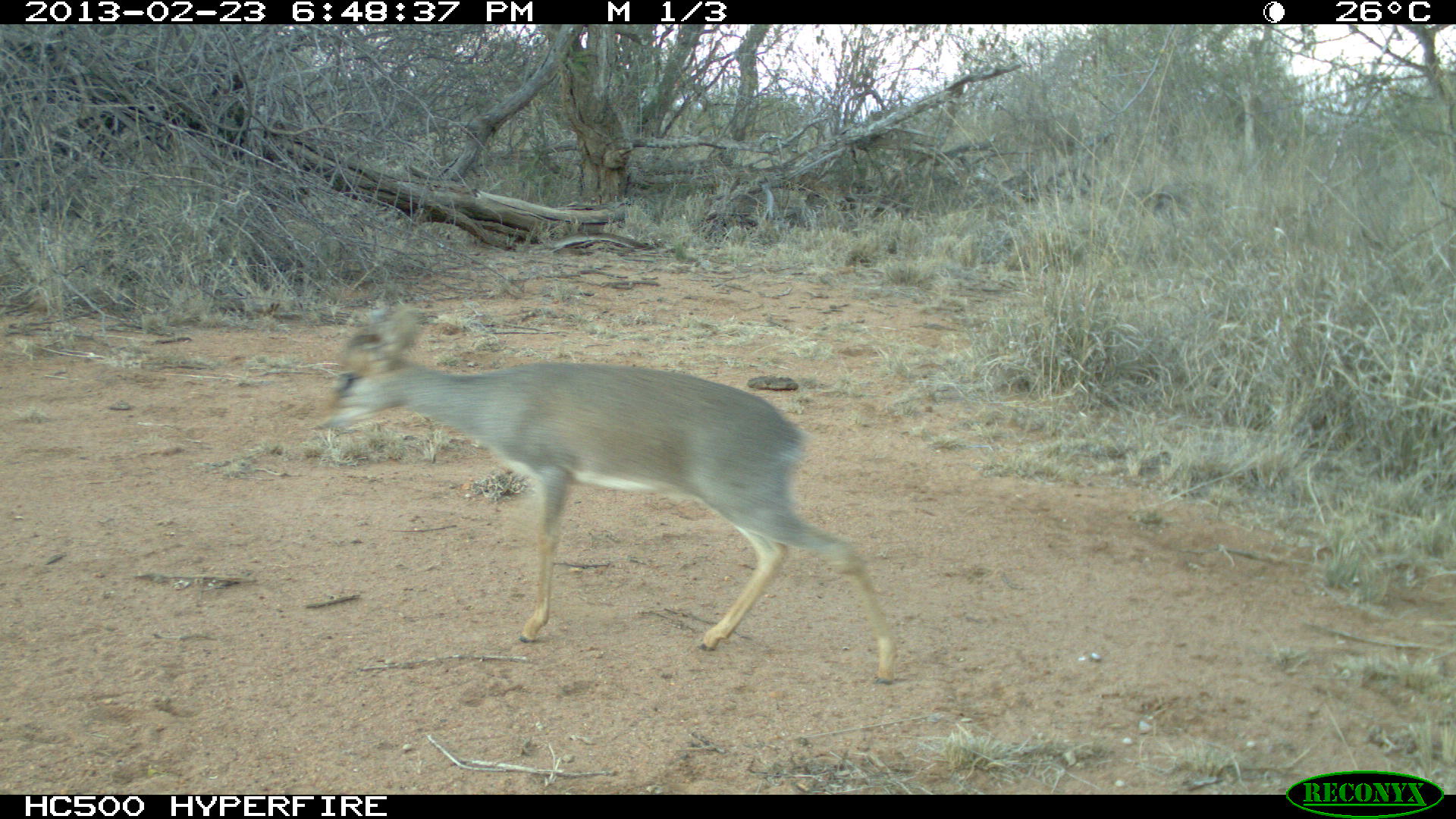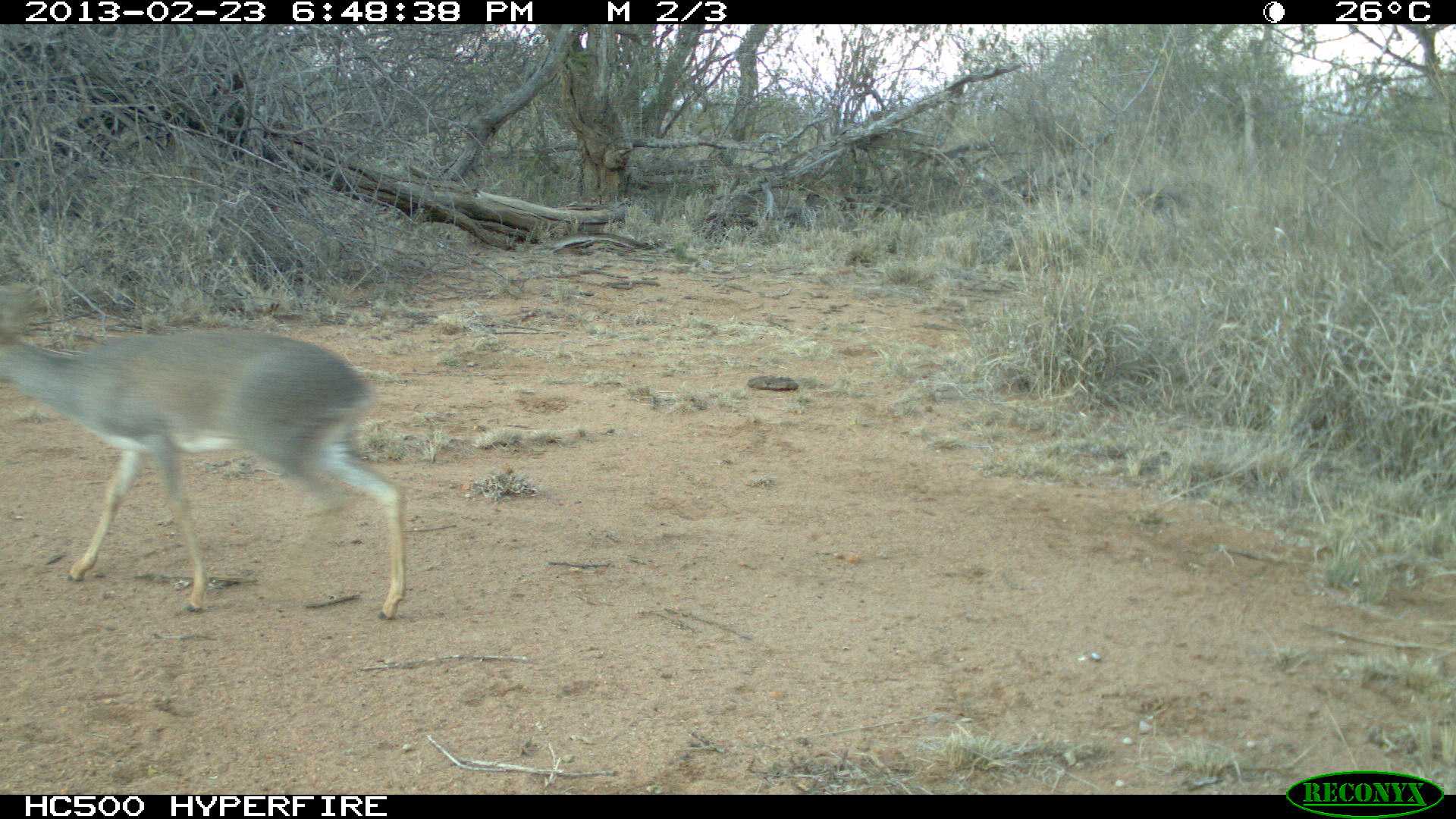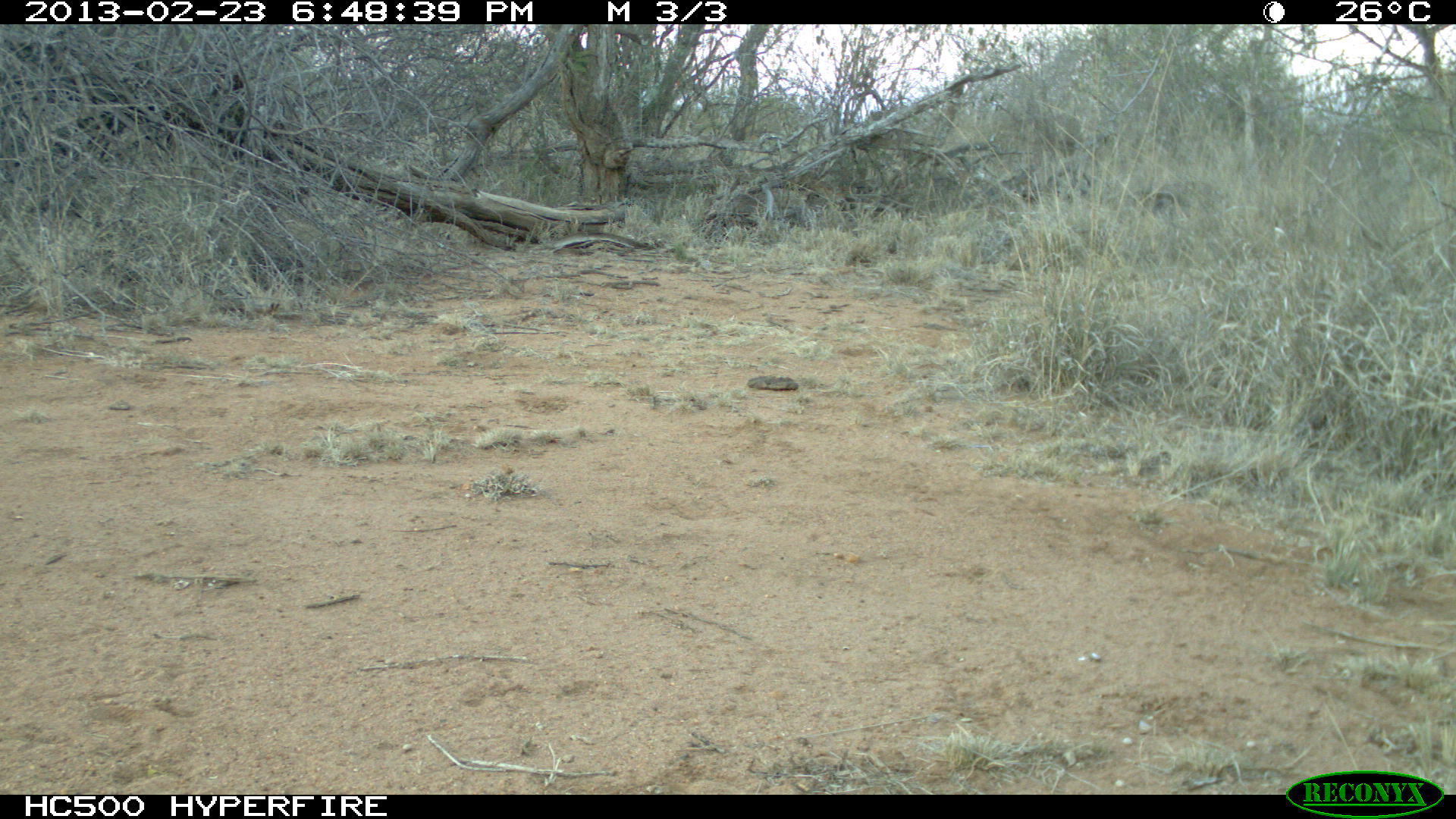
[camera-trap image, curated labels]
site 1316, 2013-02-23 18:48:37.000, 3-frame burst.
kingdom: Animalia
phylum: Chordata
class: Mammalia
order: Artiodactyla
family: Bovidae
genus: Madoqua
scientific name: Madoqua guentheri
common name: günther's dik-dik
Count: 1.